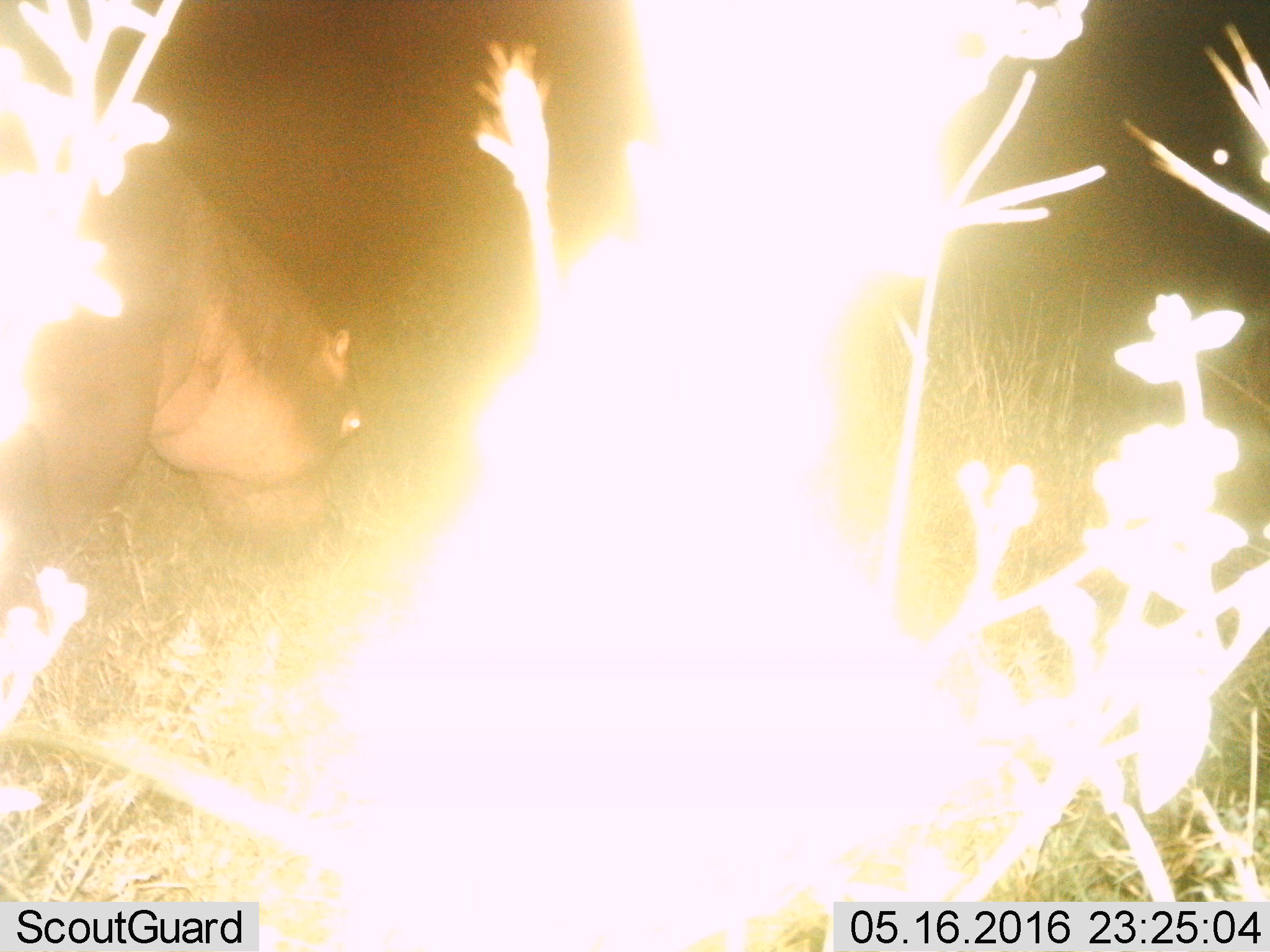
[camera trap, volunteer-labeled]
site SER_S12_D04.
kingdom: Animalia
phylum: Chordata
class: Mammalia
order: Artiodactyla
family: Hippopotamidae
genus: Hippopotamus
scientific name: Hippopotamus amphibius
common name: hippopotamus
Hippopotamus (Hippopotamus amphibius), count 1. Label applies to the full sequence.